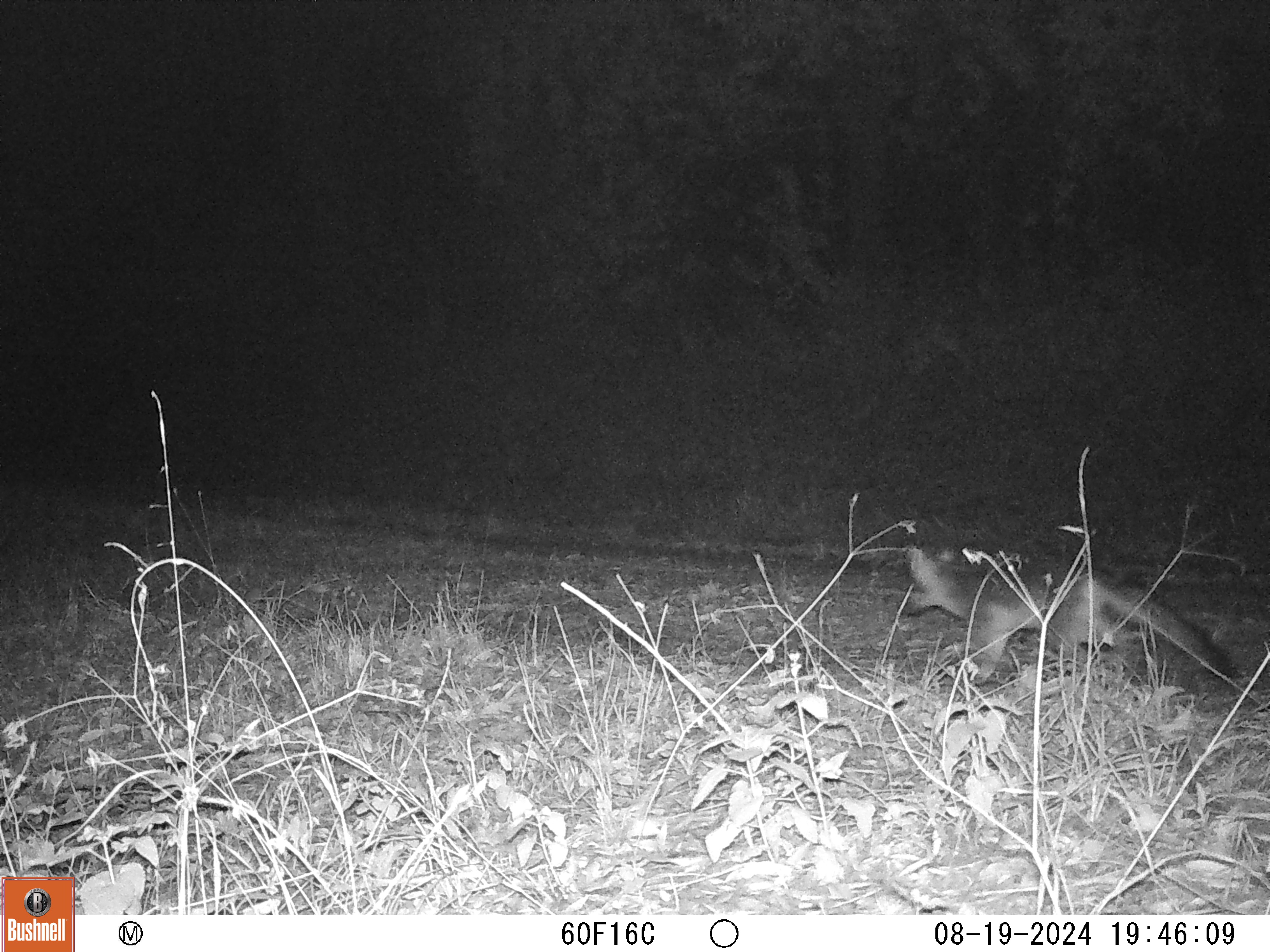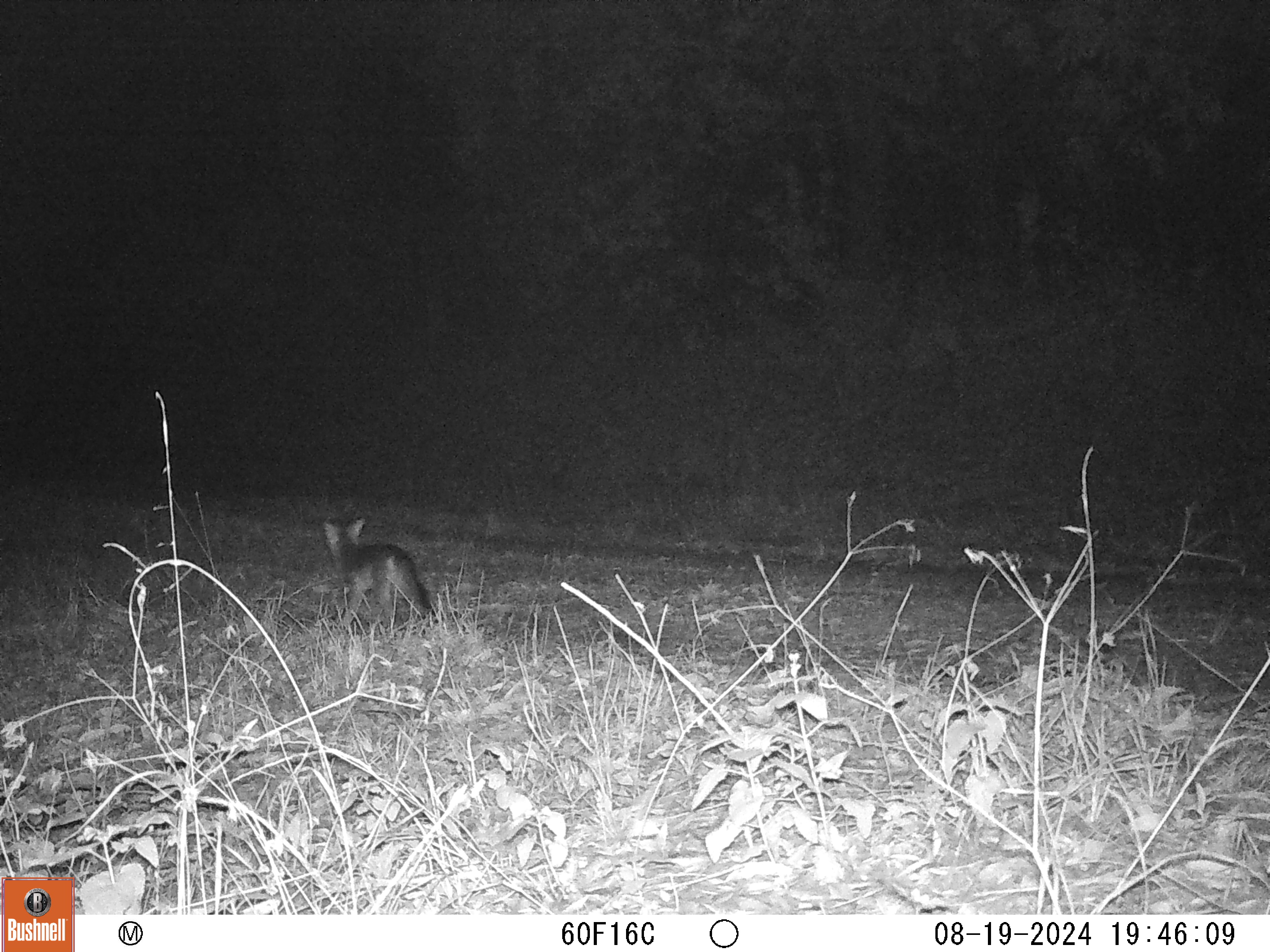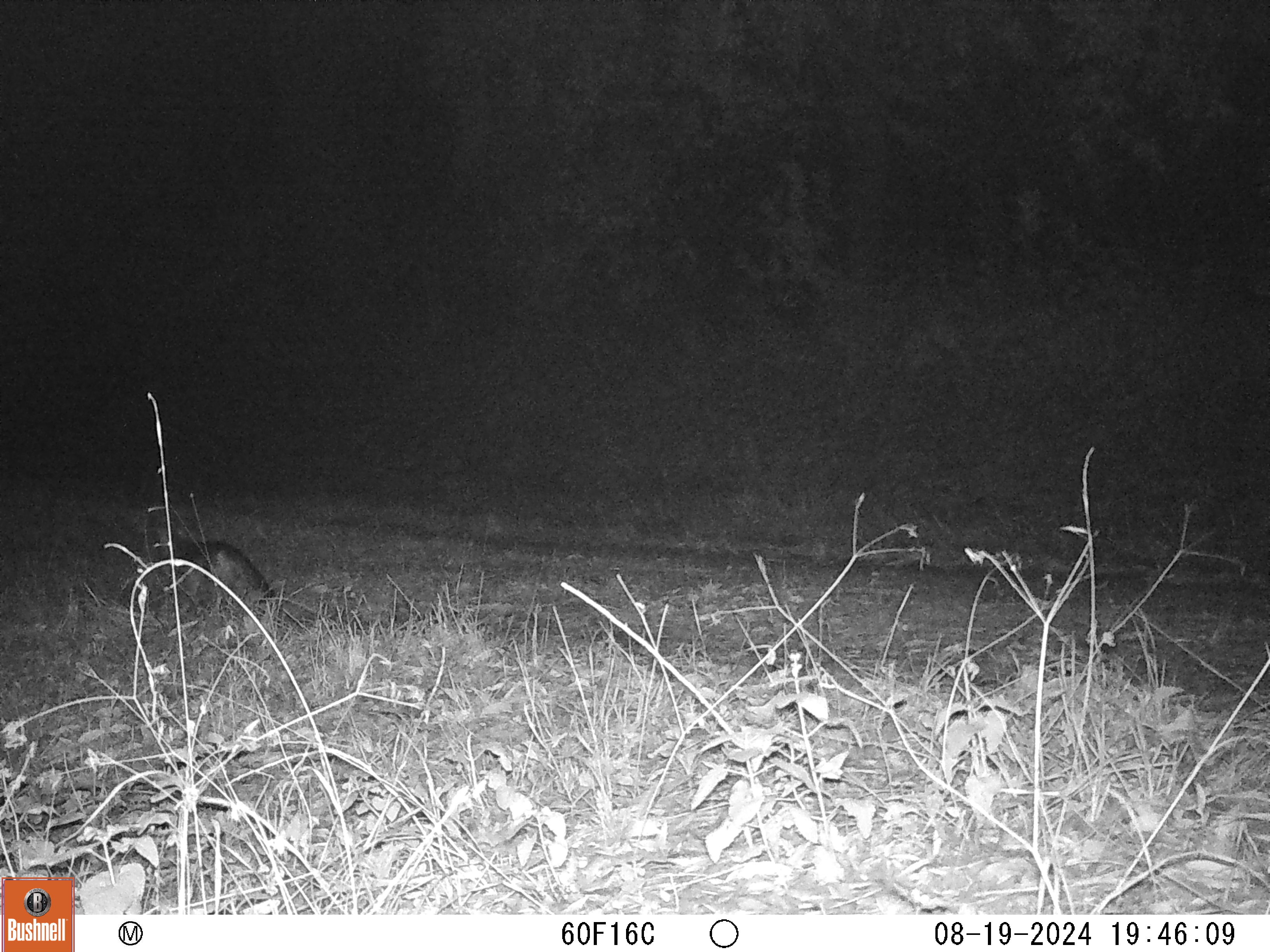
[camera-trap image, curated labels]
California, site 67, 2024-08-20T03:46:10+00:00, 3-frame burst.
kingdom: Animalia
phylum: Chordata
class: Mammalia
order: Carnivora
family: Canidae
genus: Urocyon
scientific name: Urocyon cinereoargenteus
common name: gray fox